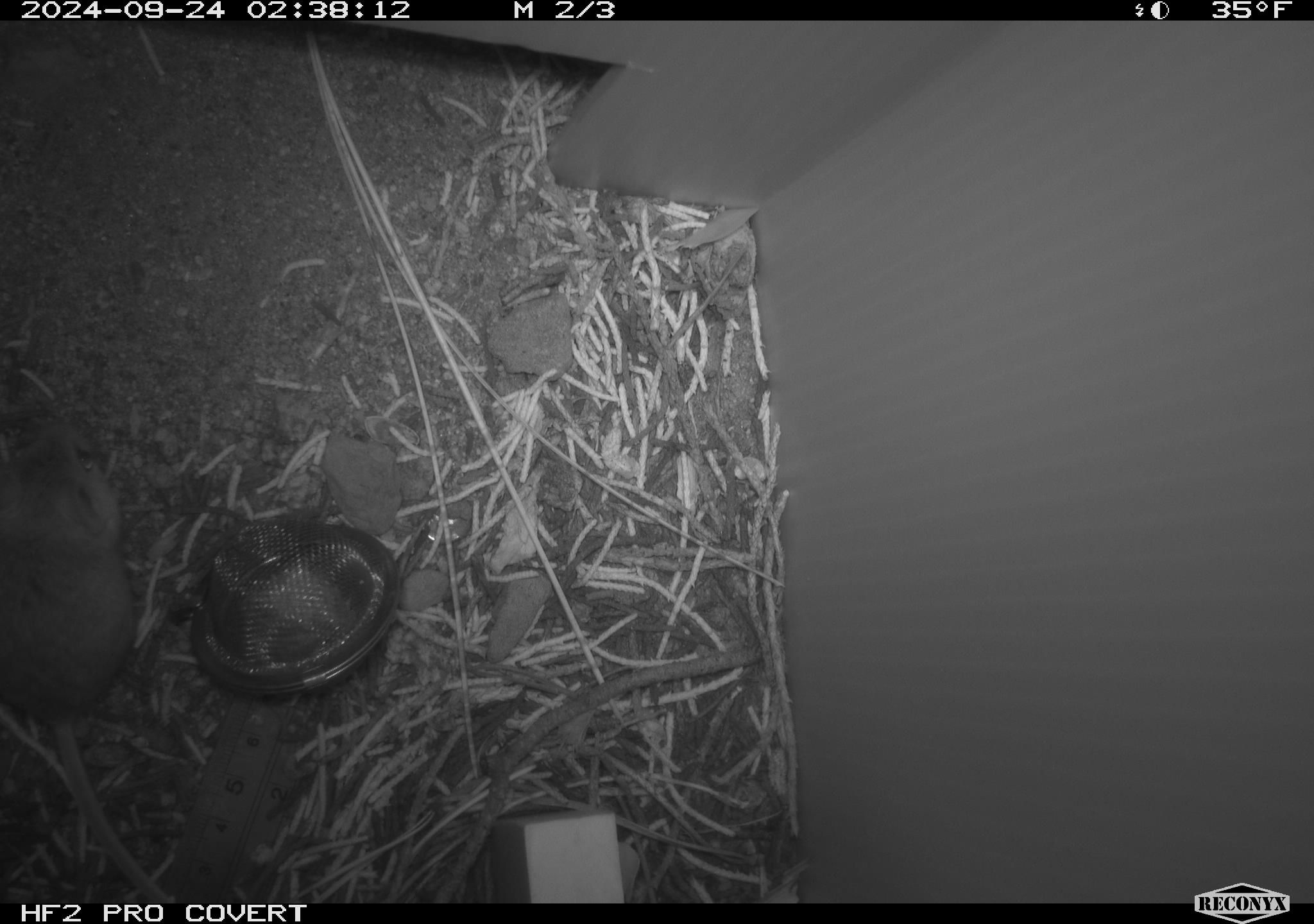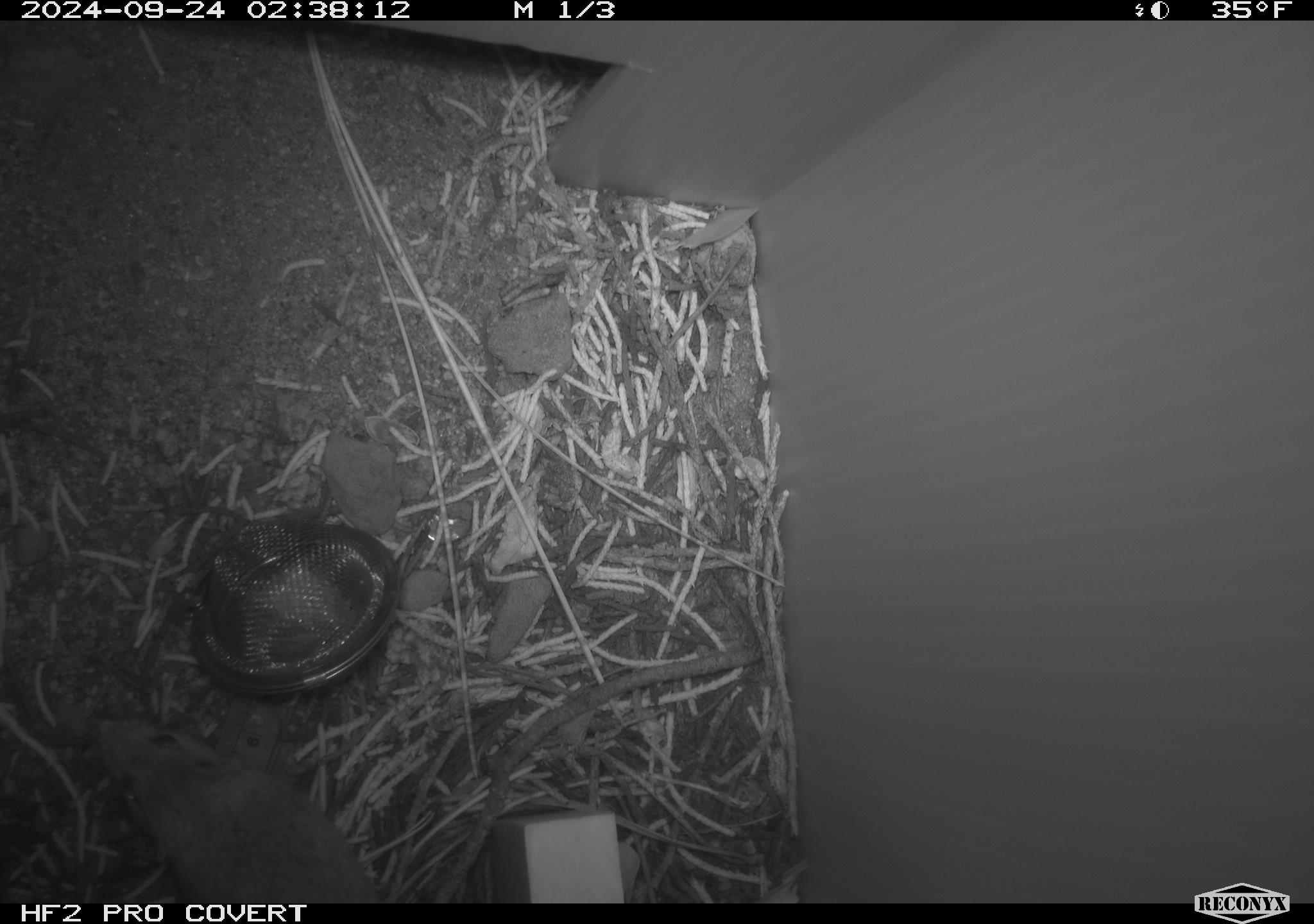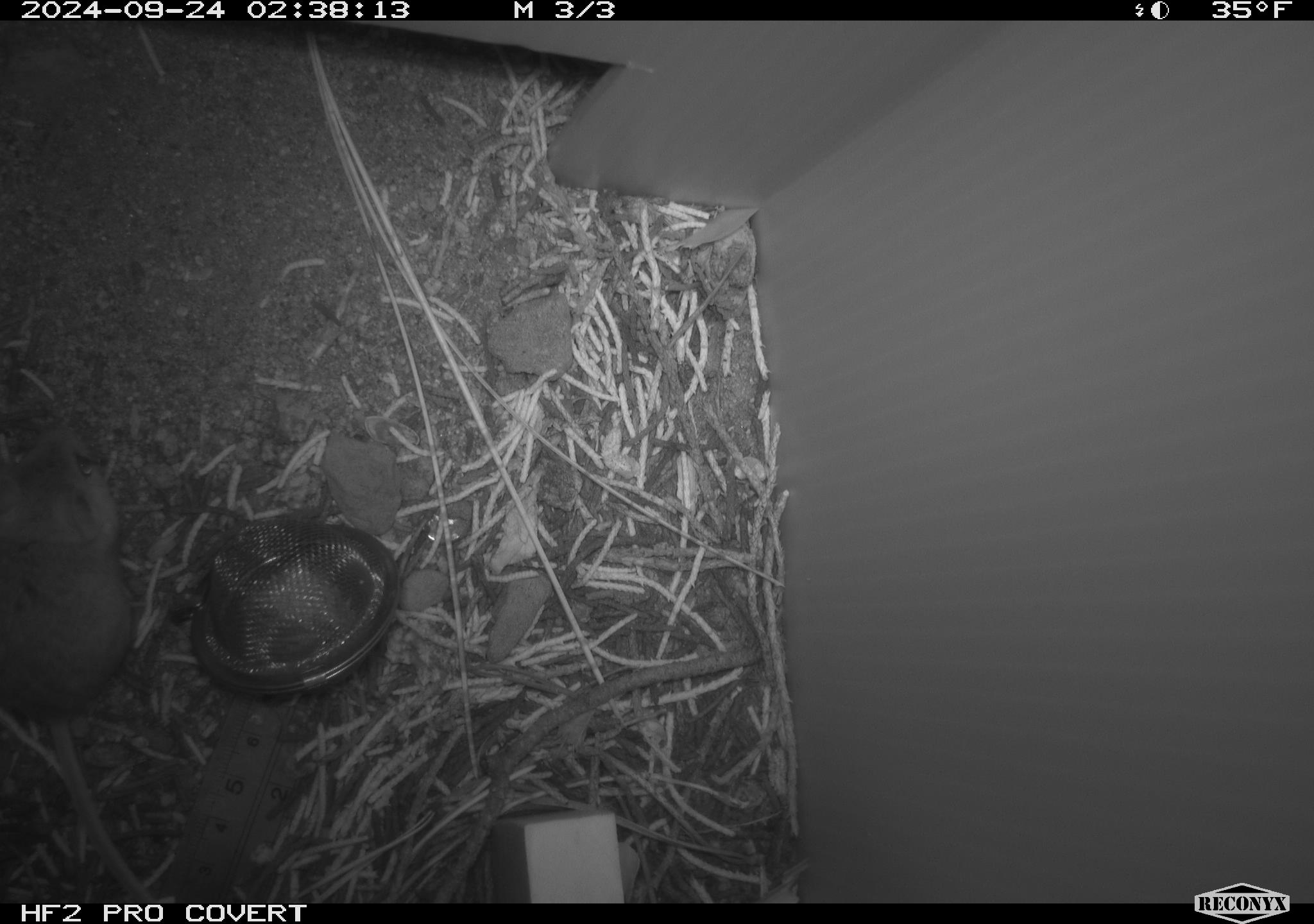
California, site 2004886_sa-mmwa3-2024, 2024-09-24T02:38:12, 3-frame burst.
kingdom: Animalia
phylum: Chordata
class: Mammalia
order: Rodentia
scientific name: Rodentia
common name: mouse species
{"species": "mouse species (Rodentia)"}